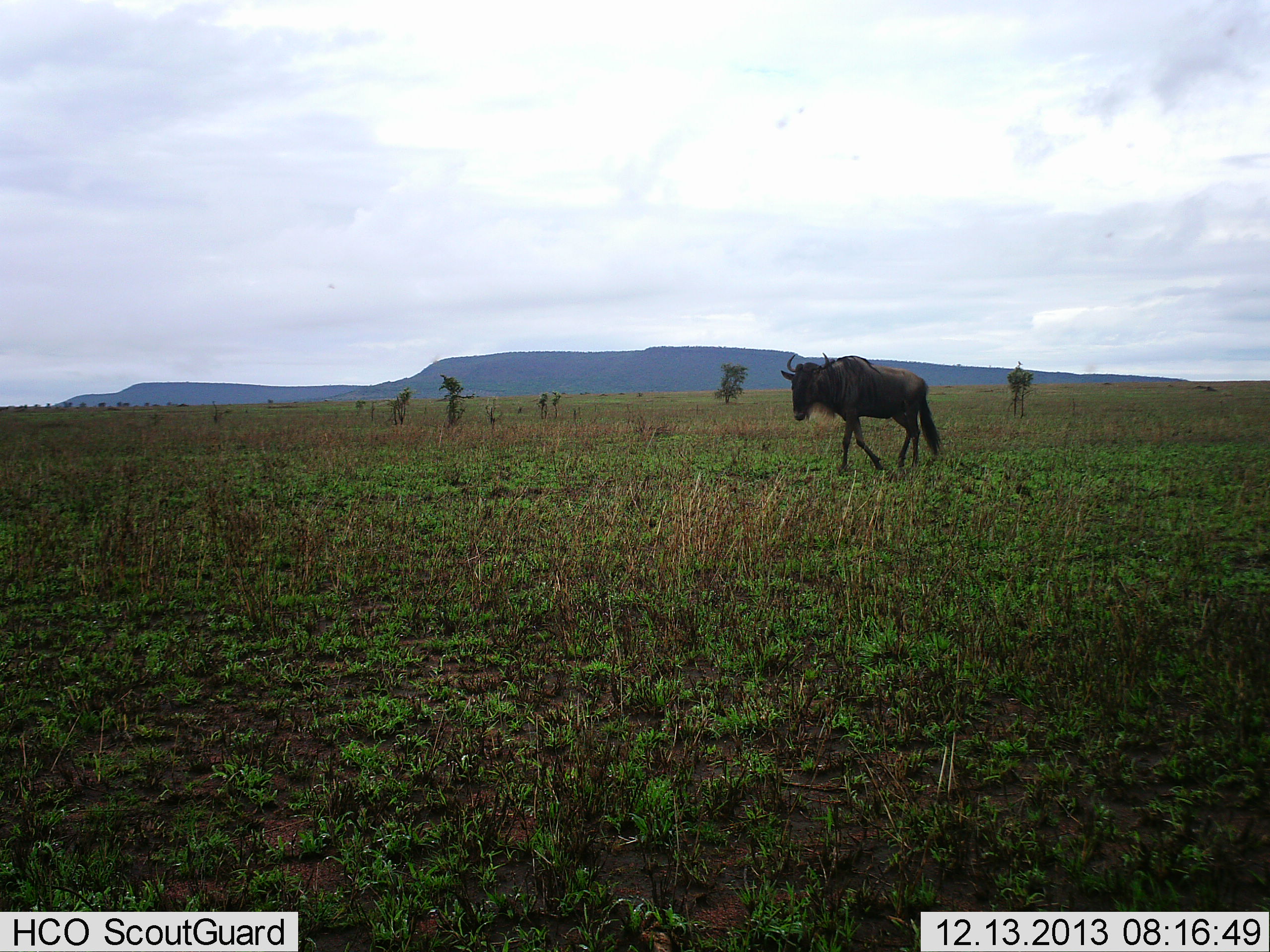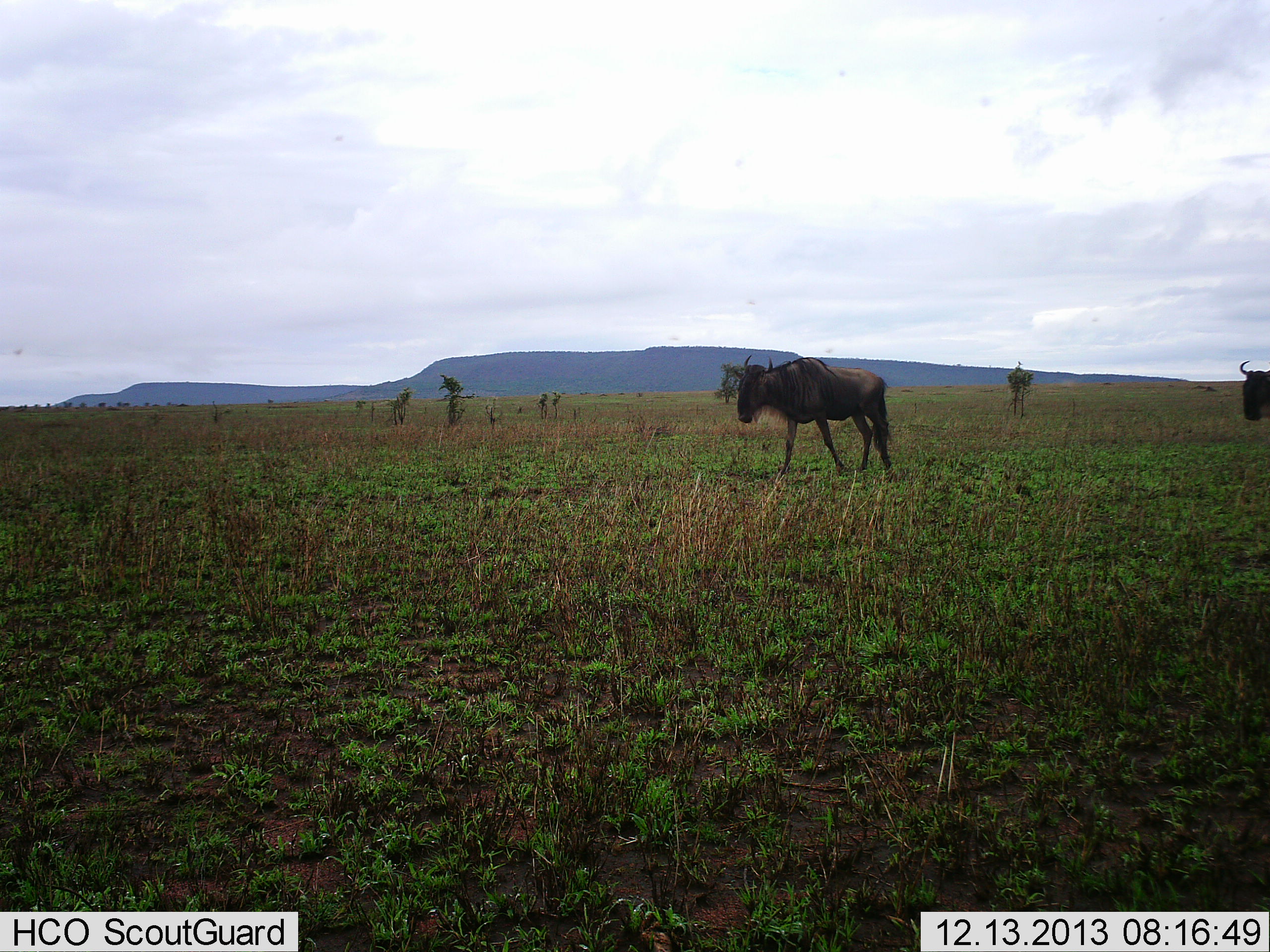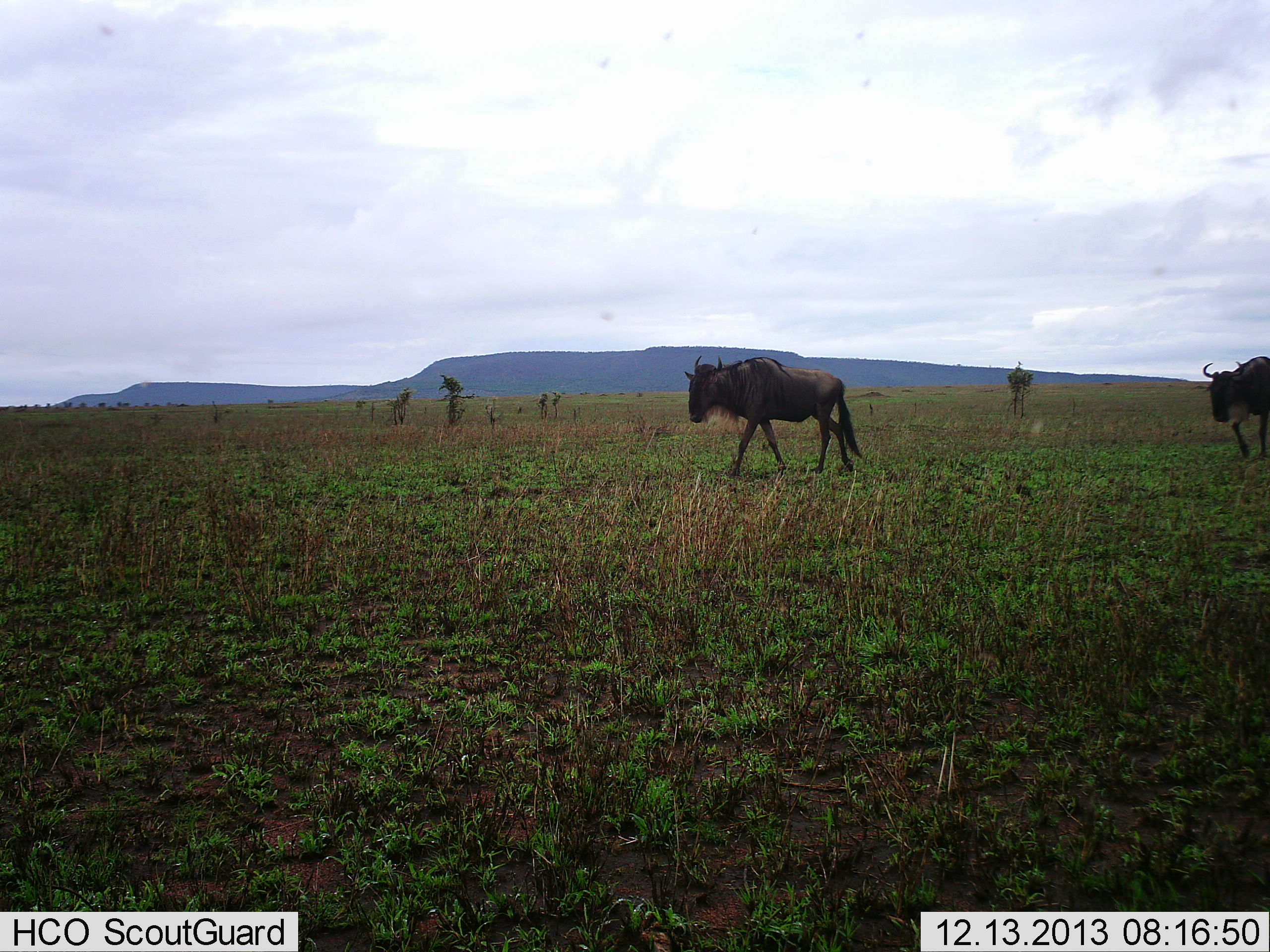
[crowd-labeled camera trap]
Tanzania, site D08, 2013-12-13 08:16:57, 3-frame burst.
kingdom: Animalia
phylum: Chordata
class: Mammalia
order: Artiodactyla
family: Bovidae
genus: Connochaetes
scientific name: Connochaetes taurinus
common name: blue wildebeest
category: wildebeest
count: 2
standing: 0%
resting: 0%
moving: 100%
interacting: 0%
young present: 0%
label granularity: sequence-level